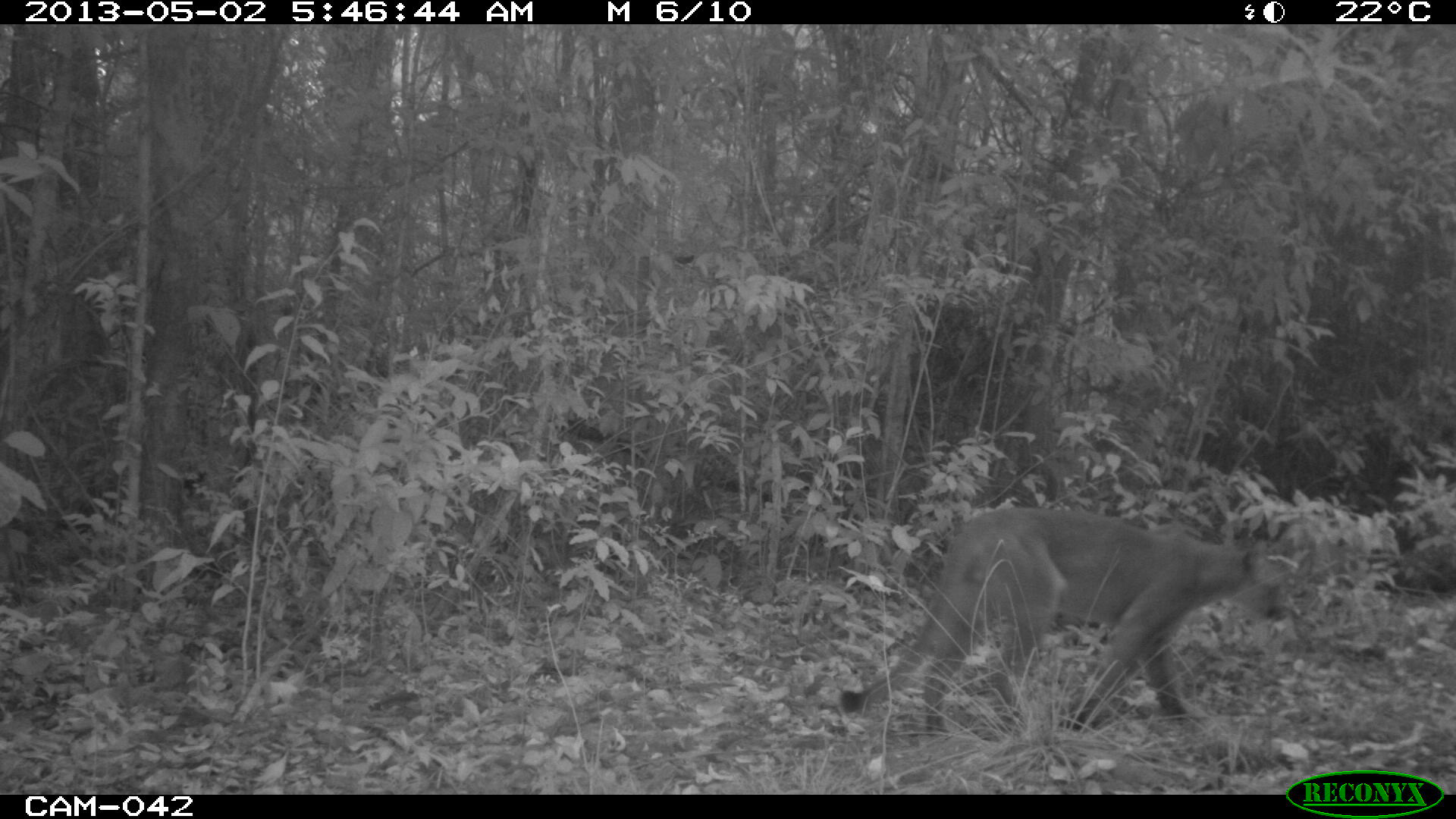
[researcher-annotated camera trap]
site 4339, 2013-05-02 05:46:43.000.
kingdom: Animalia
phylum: Chordata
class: Mammalia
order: Carnivora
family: Felidae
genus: Puma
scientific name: Puma concolor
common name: mountain lion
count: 1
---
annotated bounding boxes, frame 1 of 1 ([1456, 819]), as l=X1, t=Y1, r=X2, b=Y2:
puma concolor: l=838, t=506, r=1286, b=737